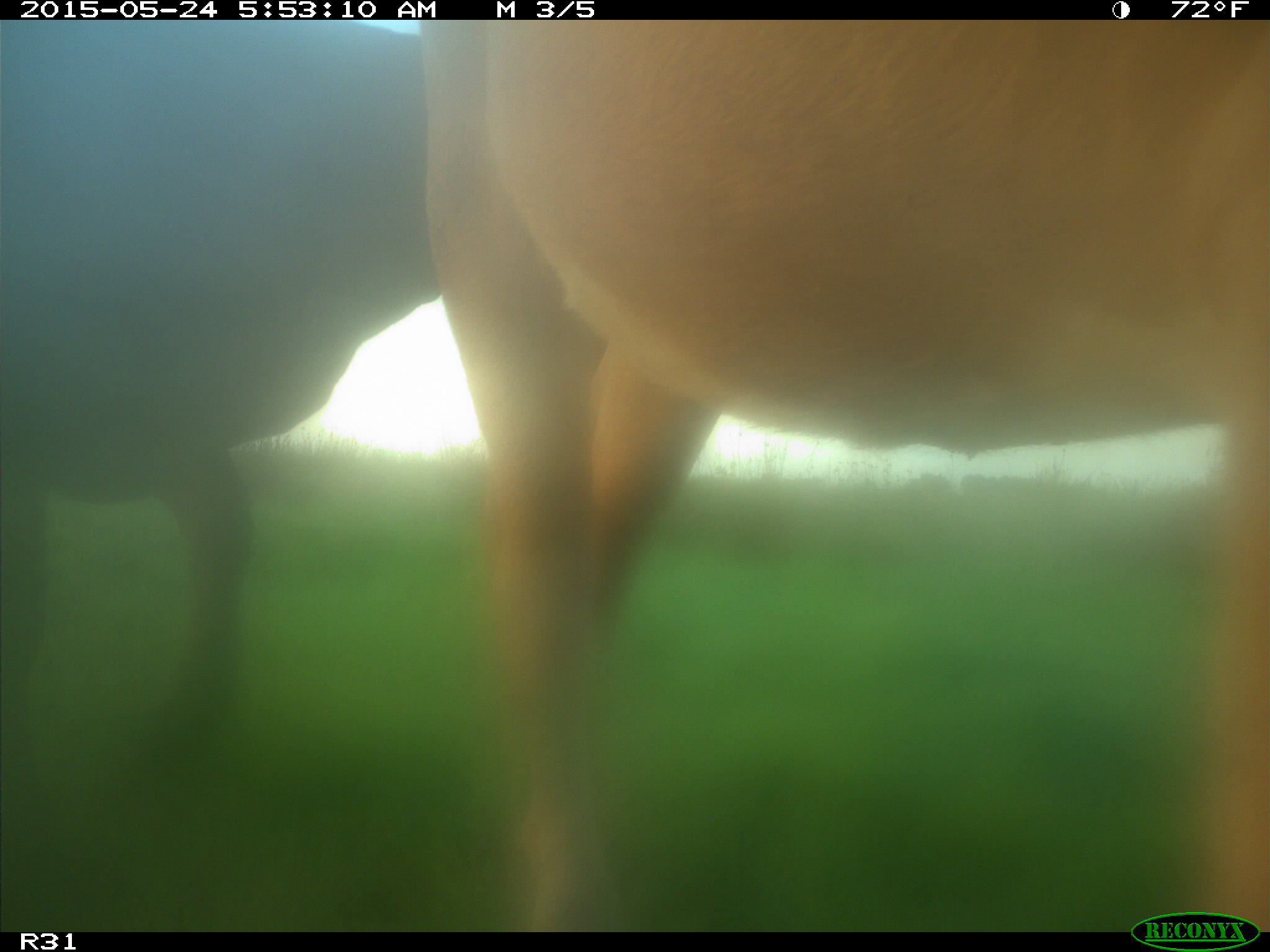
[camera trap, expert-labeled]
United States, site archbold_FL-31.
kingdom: Animalia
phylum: Chordata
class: Mammalia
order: Artiodactyla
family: Bovidae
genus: Bos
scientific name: Bos taurus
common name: domestic cow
Bos taurus (domestic cow).